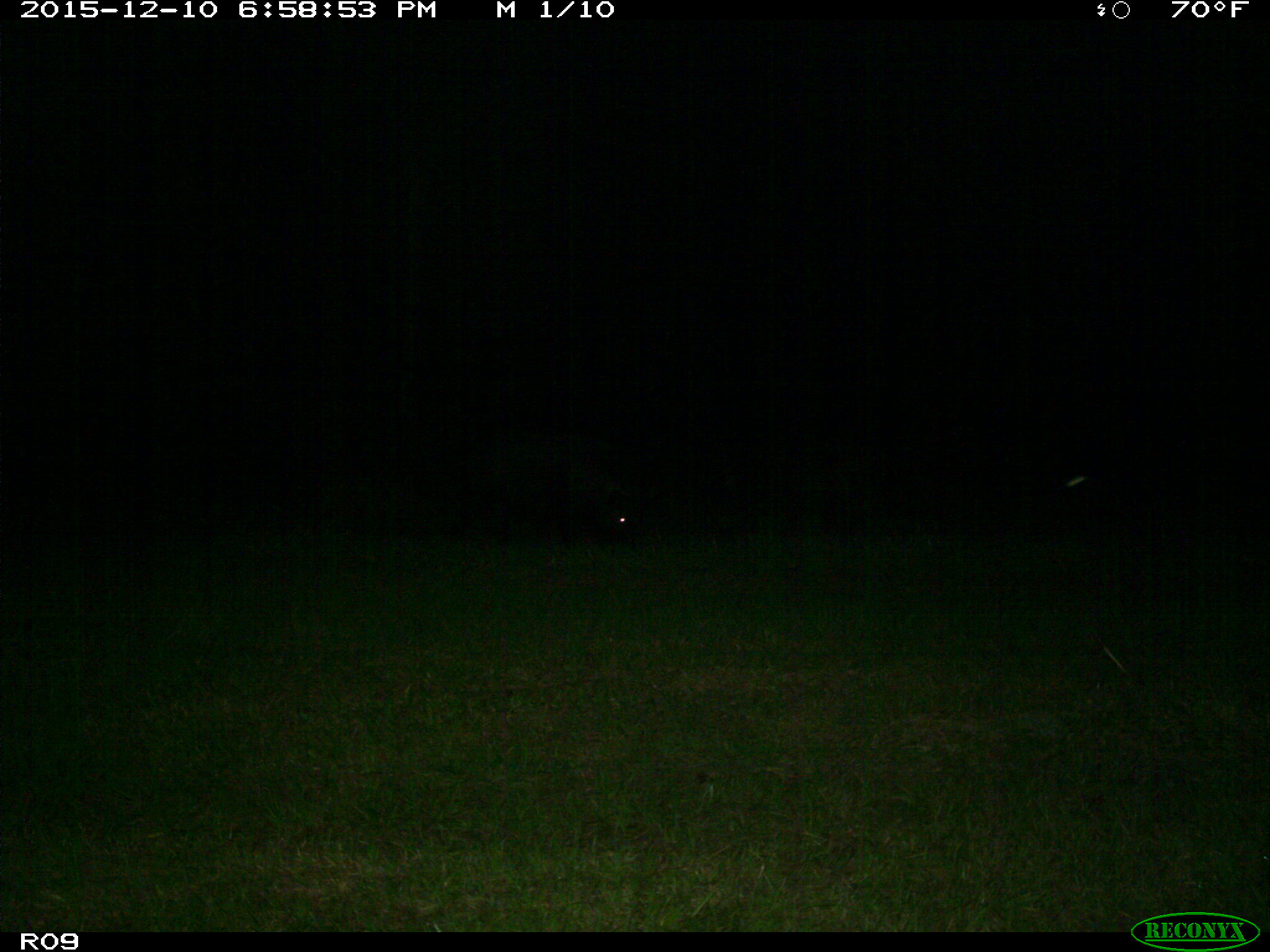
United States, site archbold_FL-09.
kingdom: Animalia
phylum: Chordata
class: Mammalia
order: Artiodactyla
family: Suidae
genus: Sus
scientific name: Sus scrofa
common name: wild boar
Sus scrofa (wild boar).